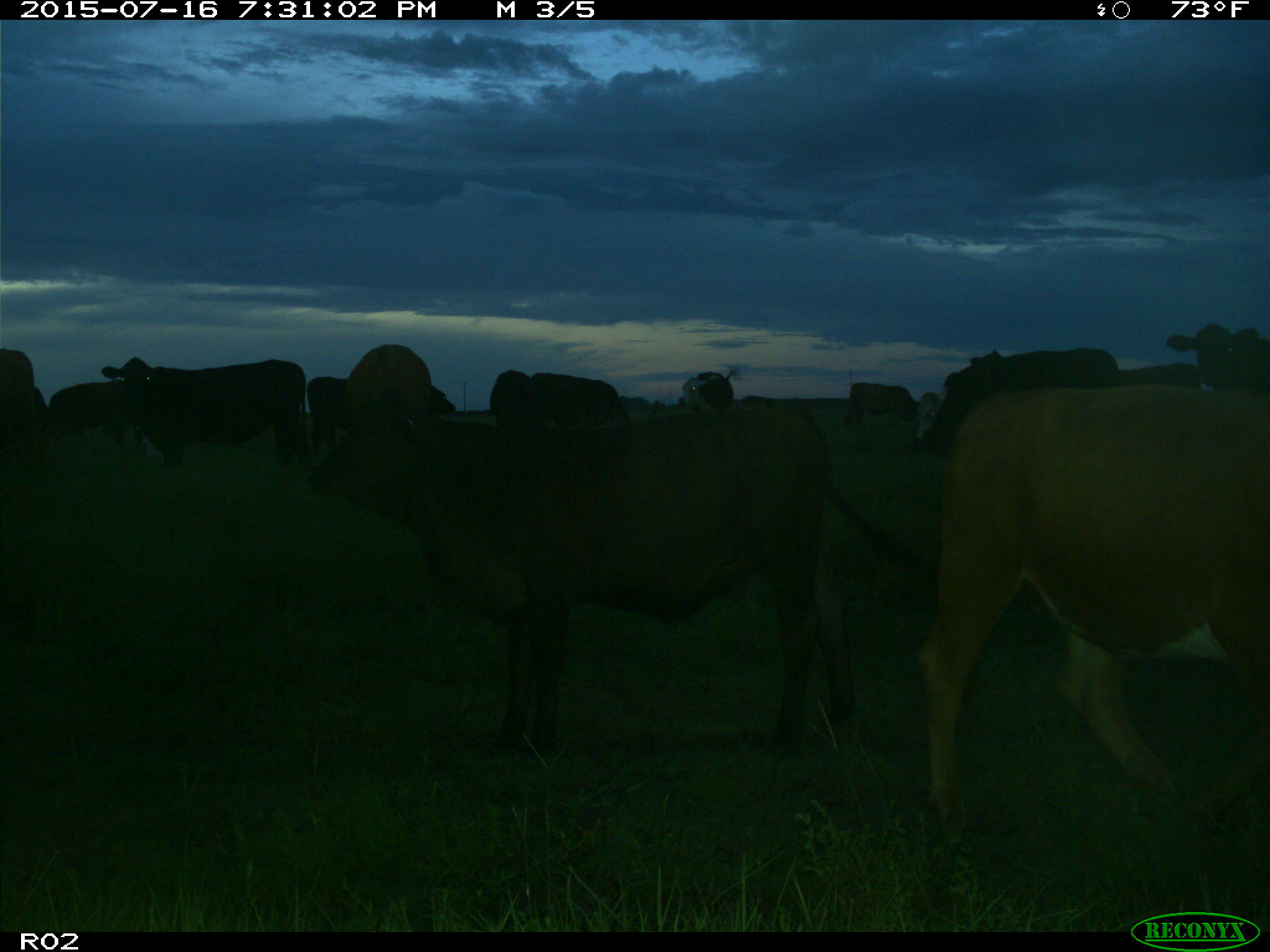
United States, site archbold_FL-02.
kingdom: Animalia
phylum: Chordata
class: Mammalia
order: Artiodactyla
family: Bovidae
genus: Bos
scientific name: Bos taurus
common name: domestic cow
Bos taurus (domestic cow).